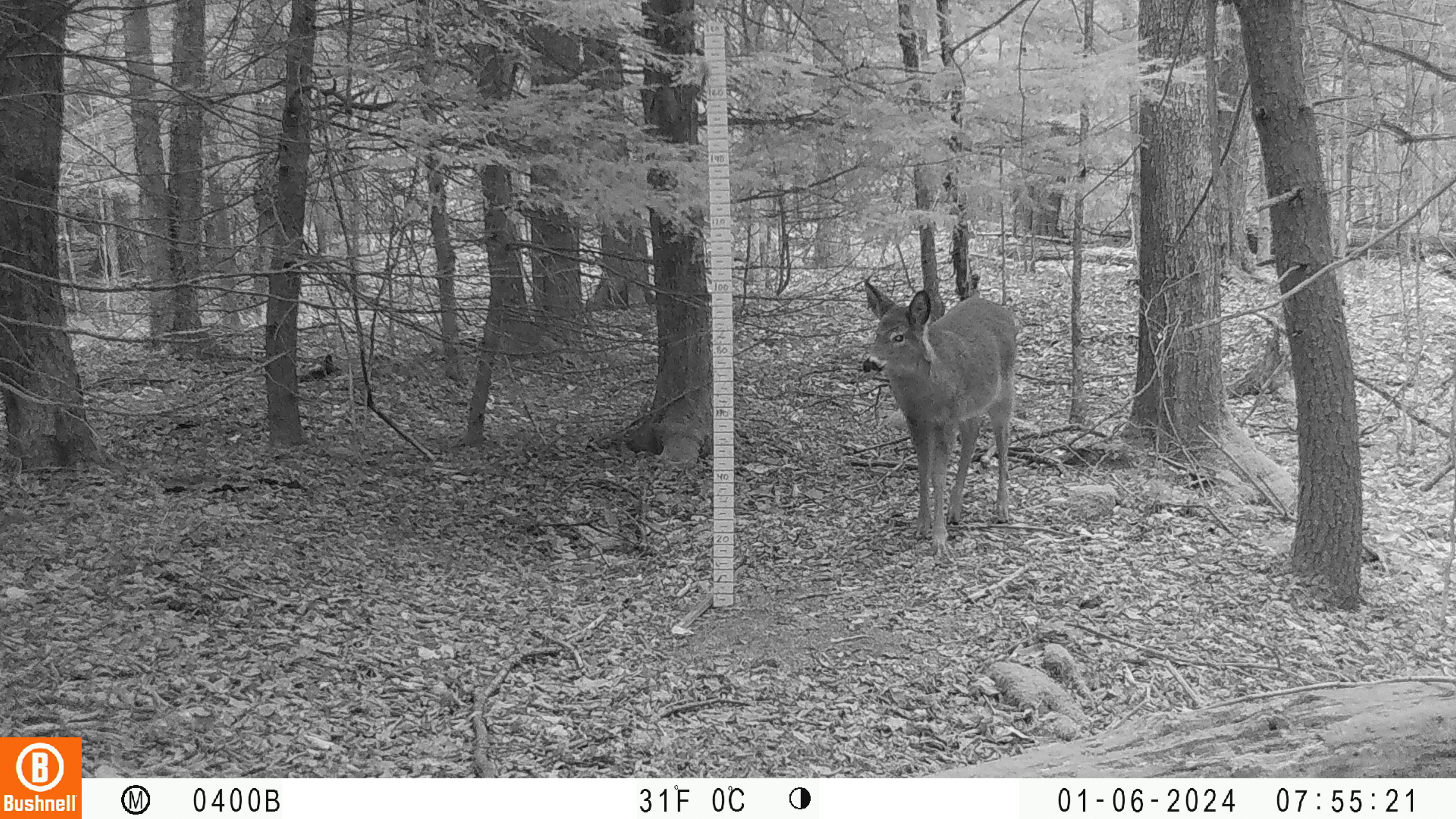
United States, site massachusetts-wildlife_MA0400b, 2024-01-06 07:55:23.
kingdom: Animalia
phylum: Chordata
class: Mammalia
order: Artiodactyla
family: Cervidae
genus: Odocoileus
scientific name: Odocoileus virginianus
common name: white-tailed deer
White-tailed deer (Odocoileus virginianus).